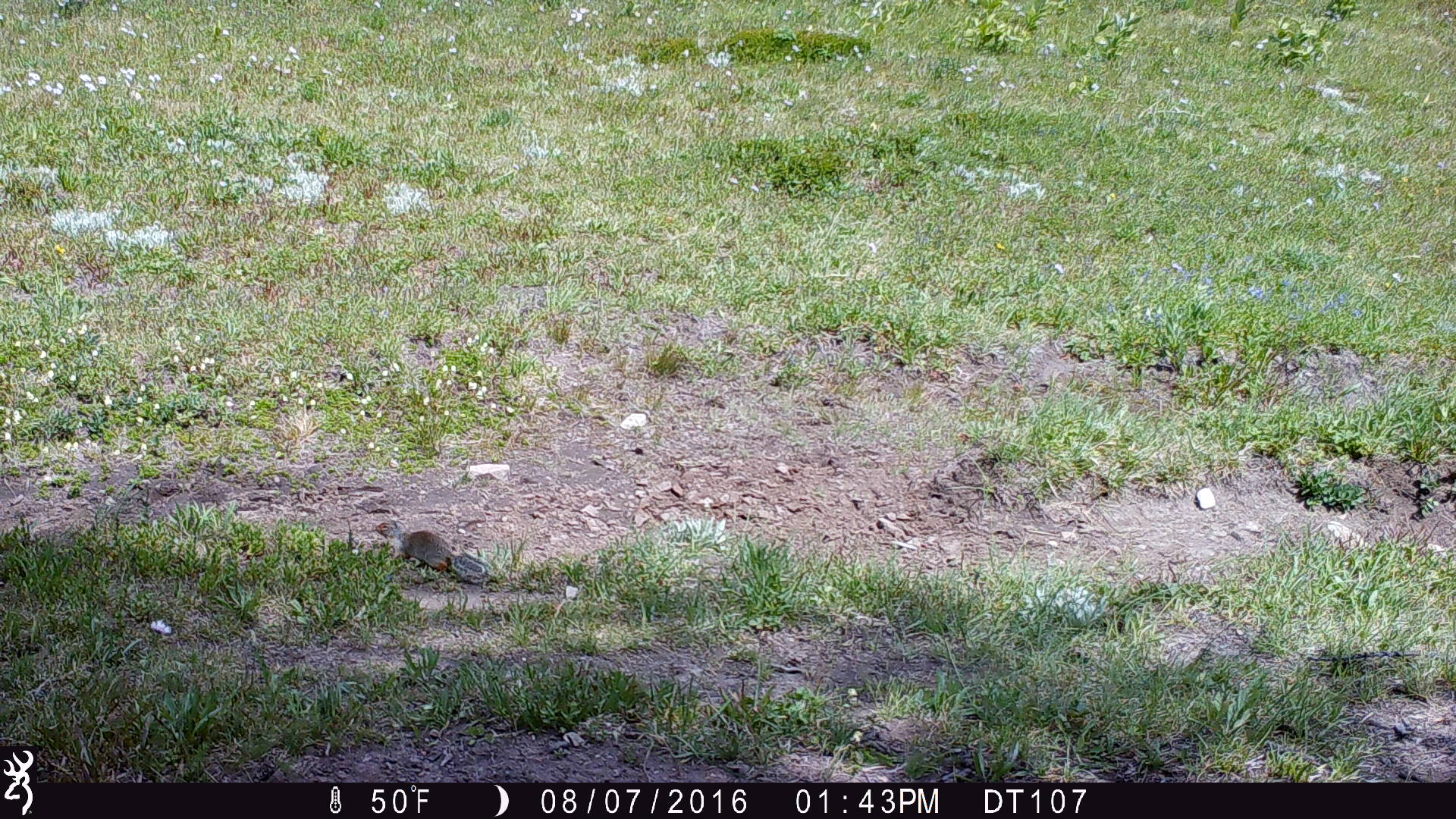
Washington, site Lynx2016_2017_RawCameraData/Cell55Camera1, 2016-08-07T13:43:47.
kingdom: Animalia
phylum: Chordata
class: Mammalia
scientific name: Mammalia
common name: small mammal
Small mammal (Mammalia). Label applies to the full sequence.